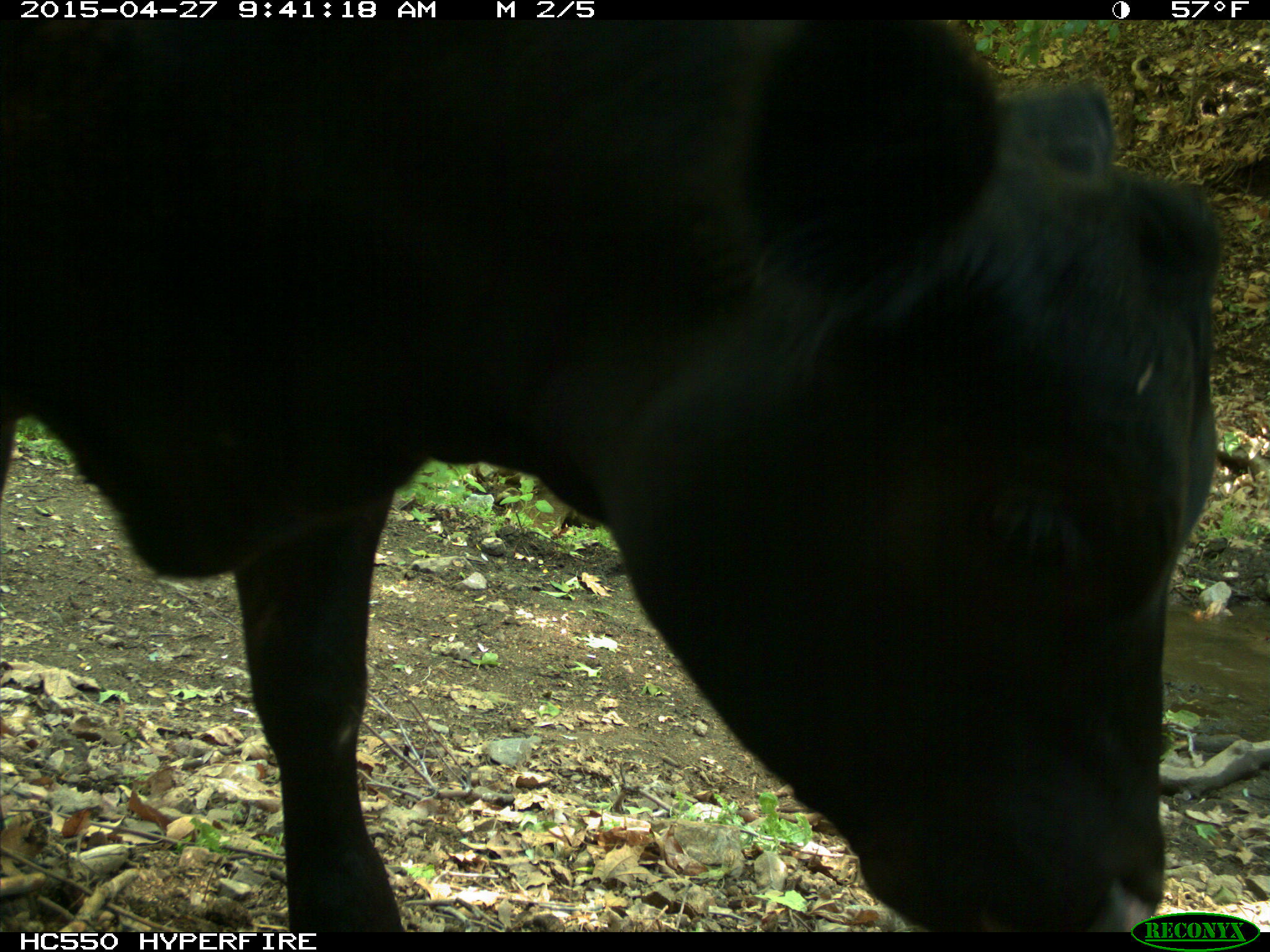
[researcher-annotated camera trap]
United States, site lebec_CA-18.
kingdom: Animalia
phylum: Chordata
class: Mammalia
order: Artiodactyla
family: Bovidae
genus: Bos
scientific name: Bos taurus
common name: domestic cow